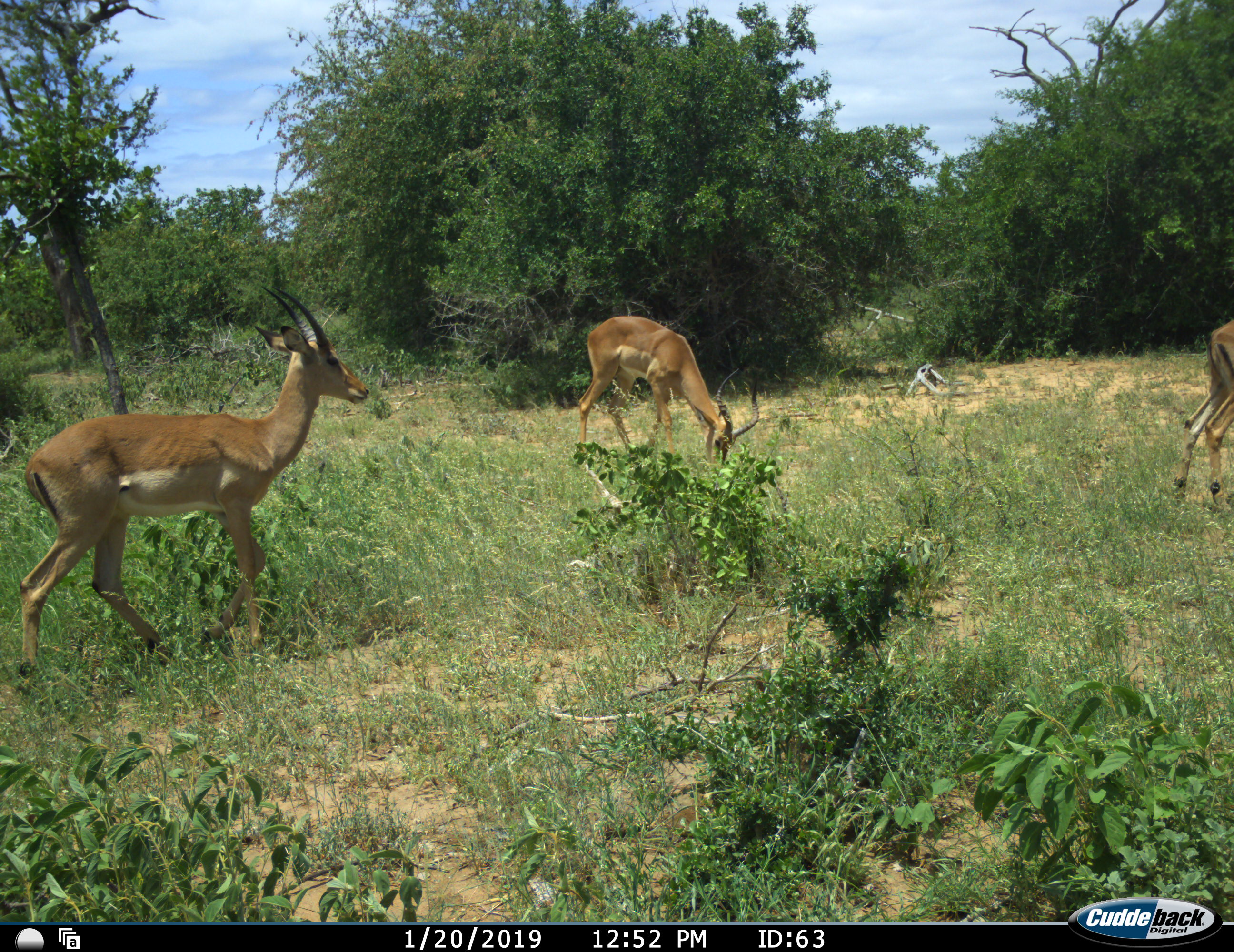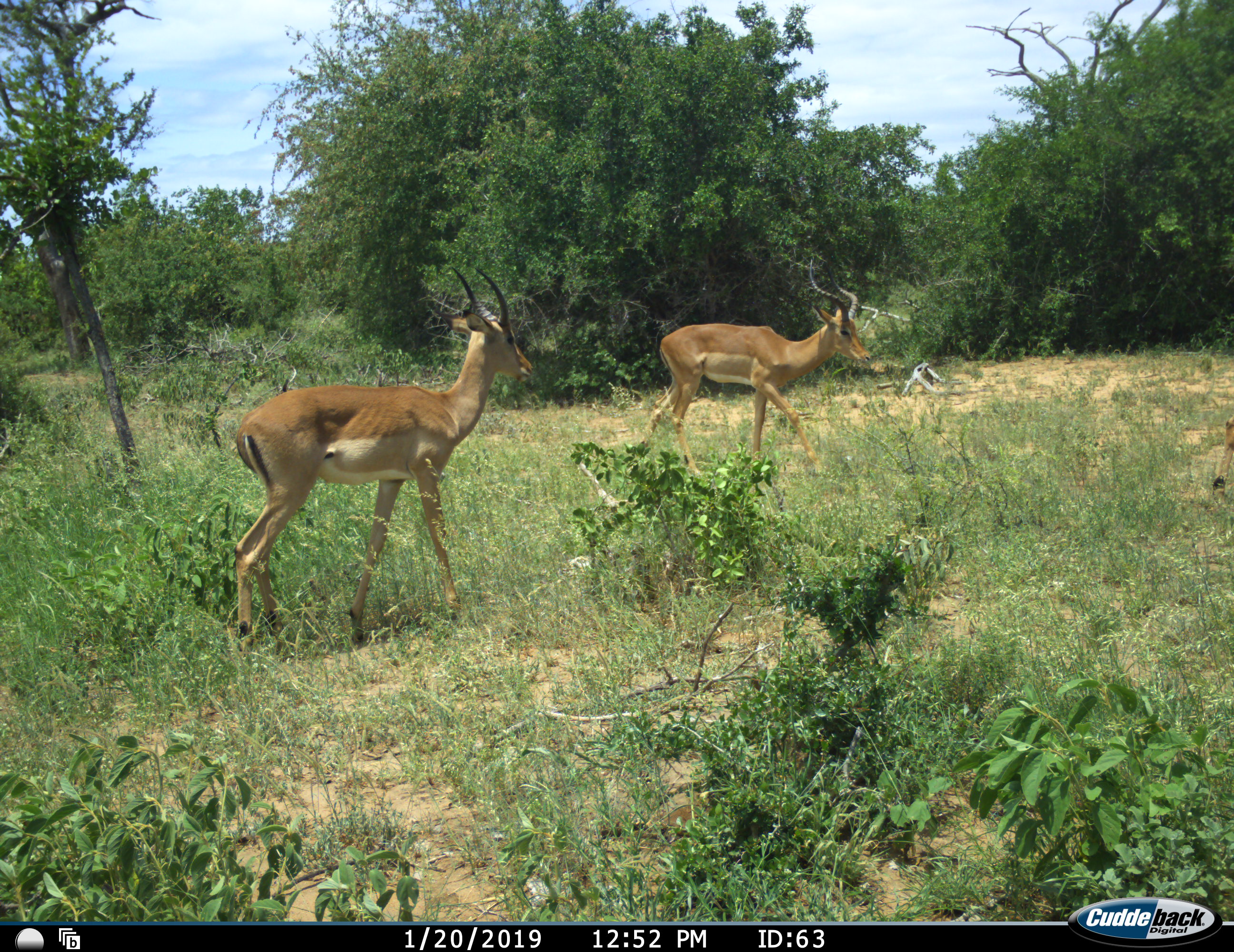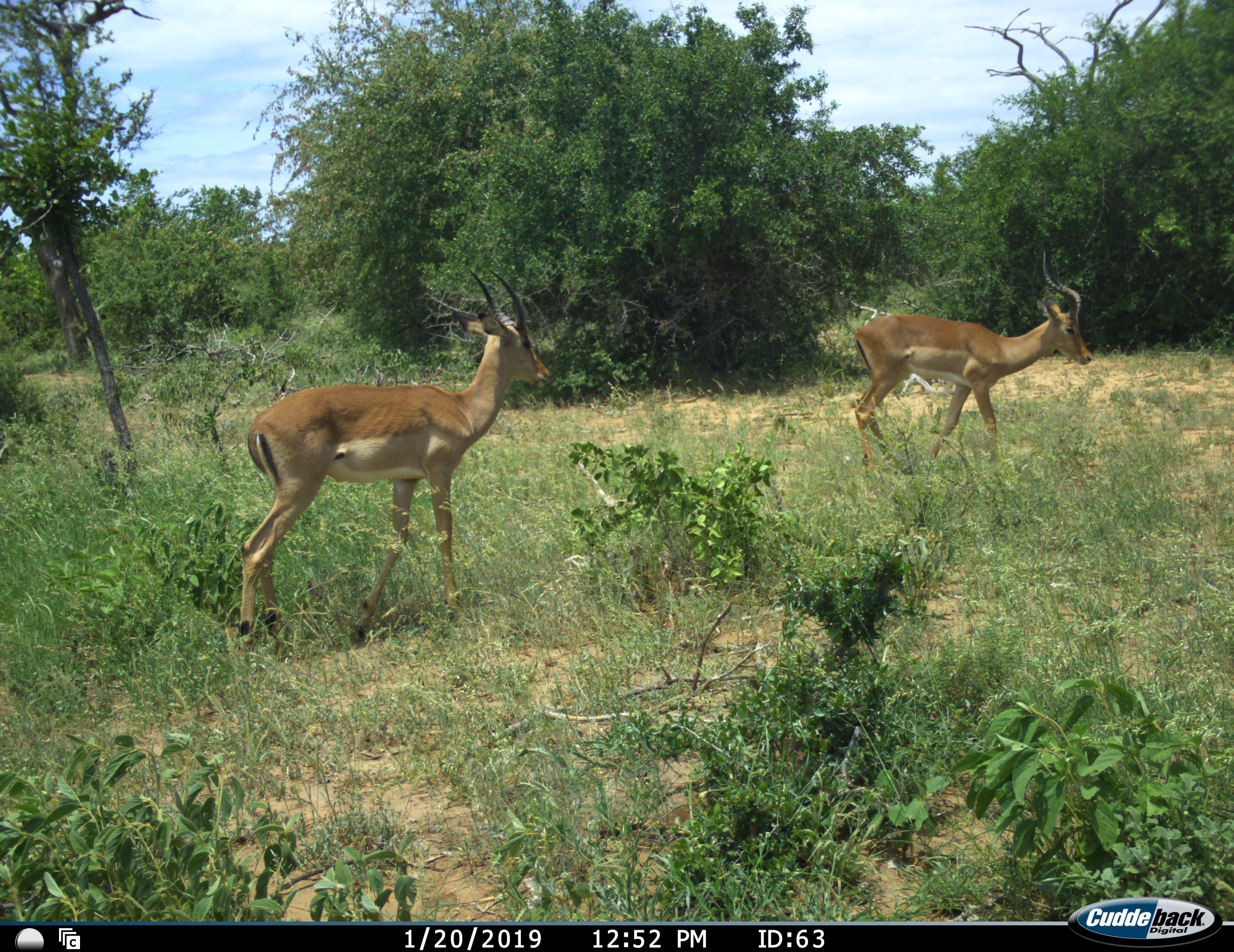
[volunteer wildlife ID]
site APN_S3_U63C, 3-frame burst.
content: unidentified animal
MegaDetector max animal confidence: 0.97